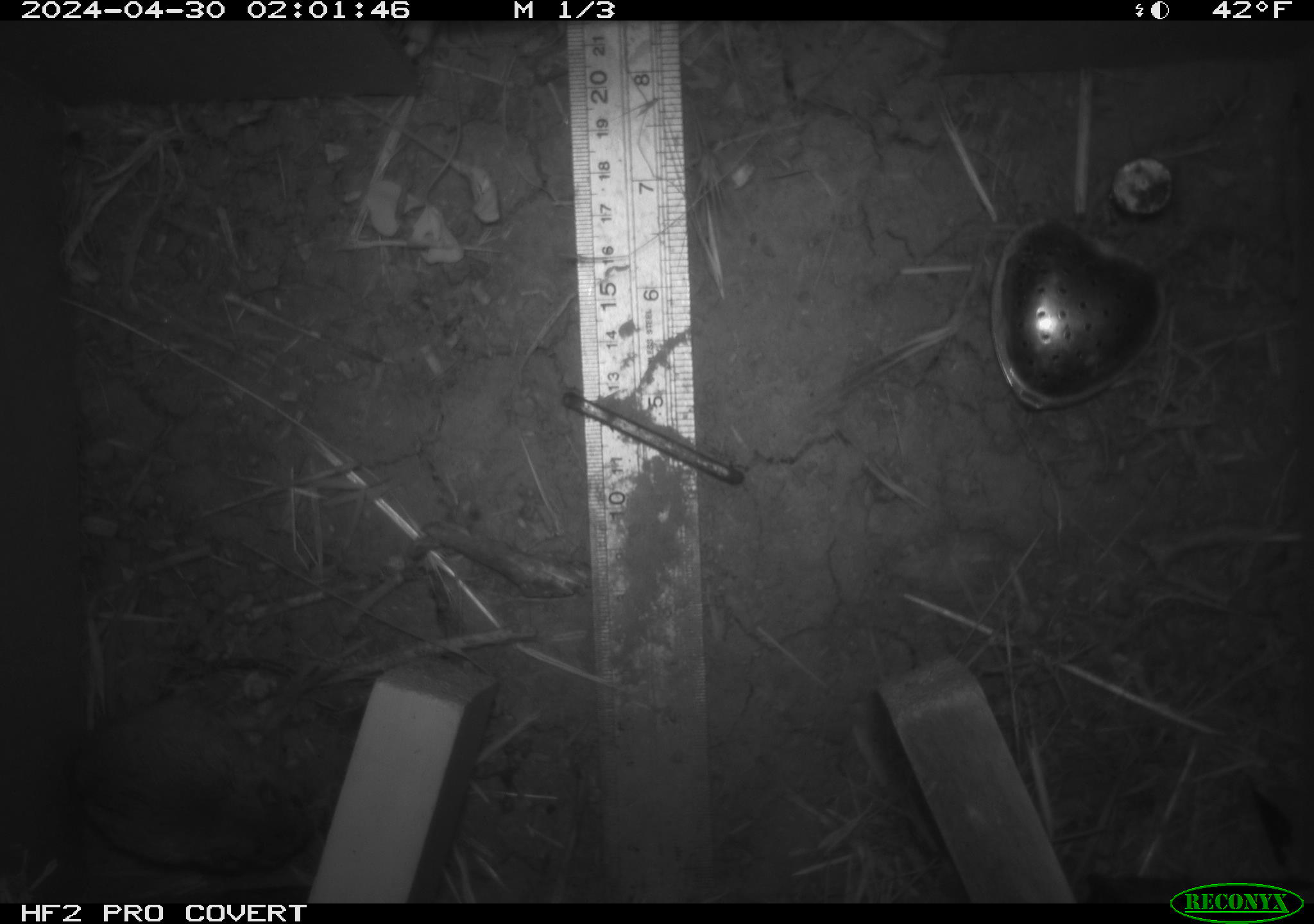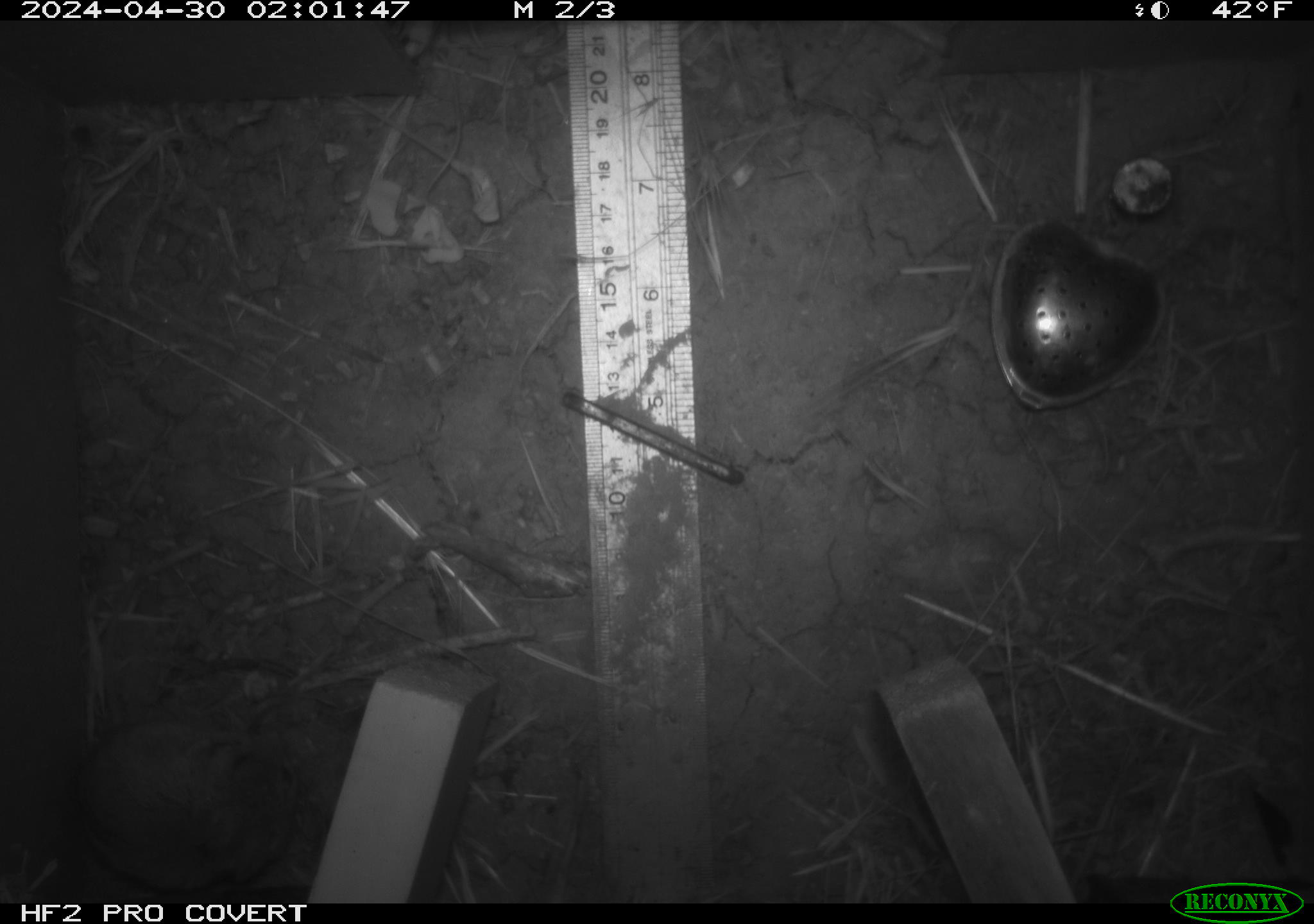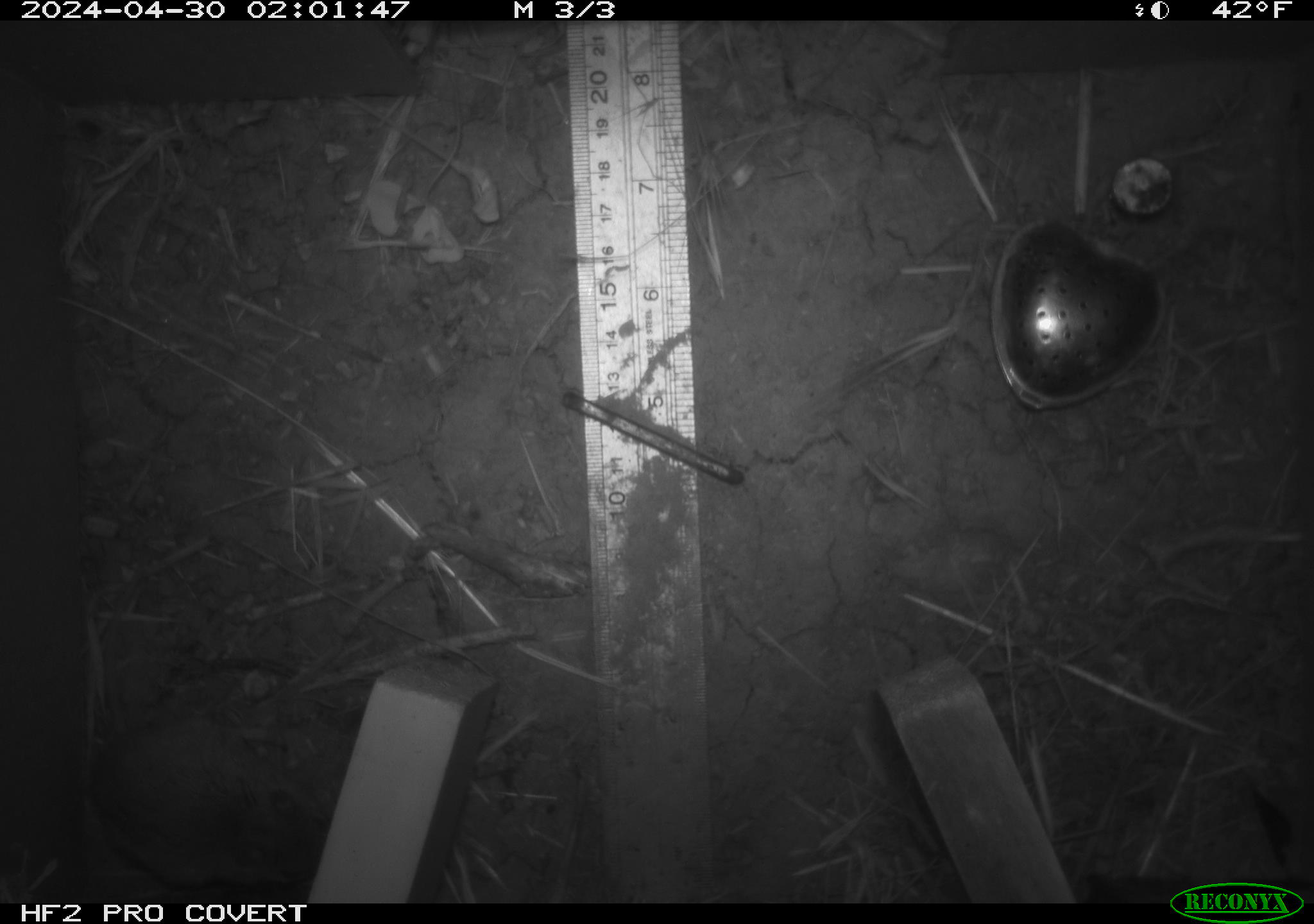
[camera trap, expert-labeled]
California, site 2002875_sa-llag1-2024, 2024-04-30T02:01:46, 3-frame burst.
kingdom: Animalia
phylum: Chordata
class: Mammalia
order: Rodentia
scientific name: Rodentia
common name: mouse species